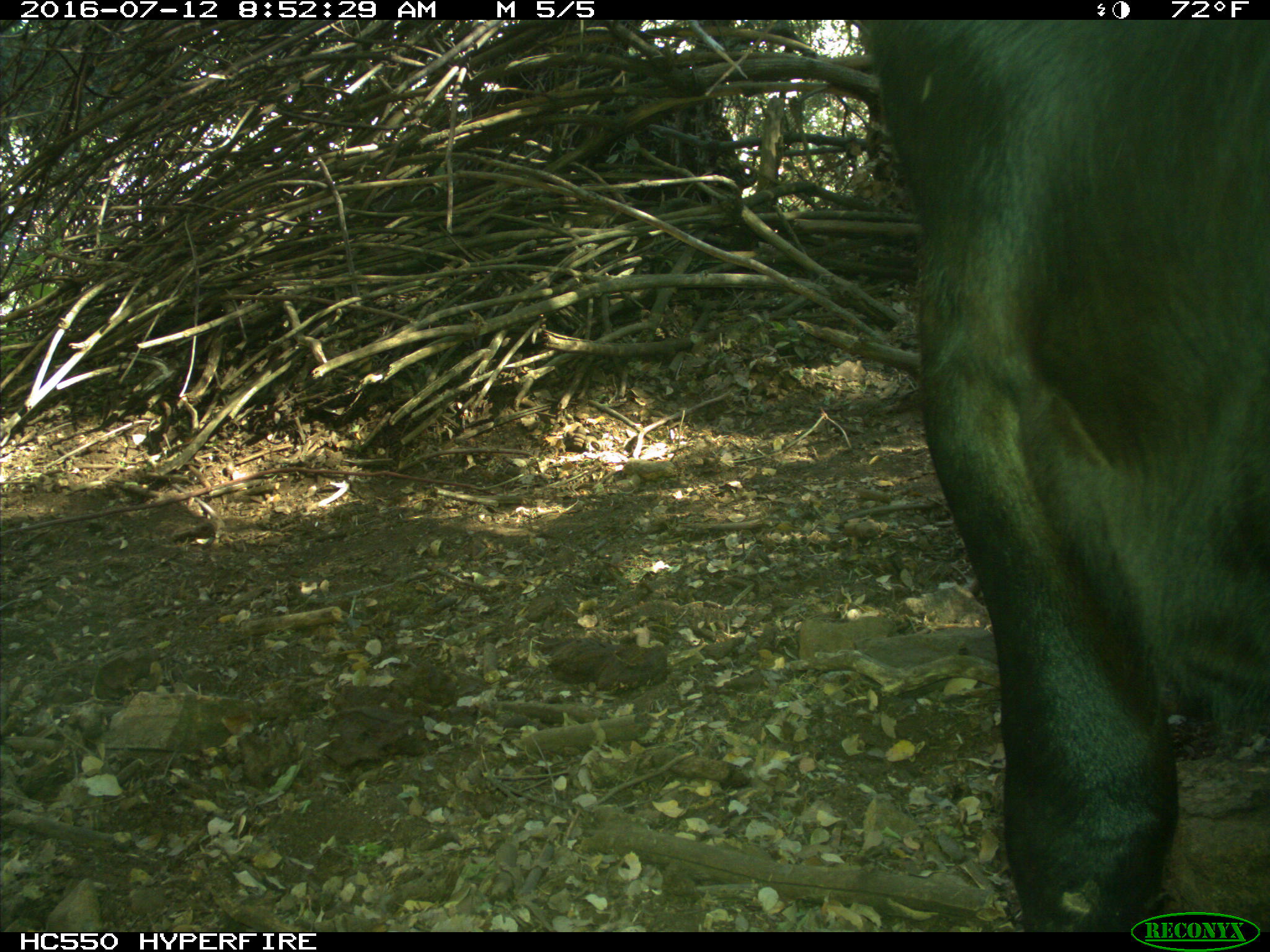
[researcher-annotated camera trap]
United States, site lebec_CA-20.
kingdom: Animalia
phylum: Chordata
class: Mammalia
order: Artiodactyla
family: Bovidae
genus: Bos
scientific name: Bos taurus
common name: domestic cow